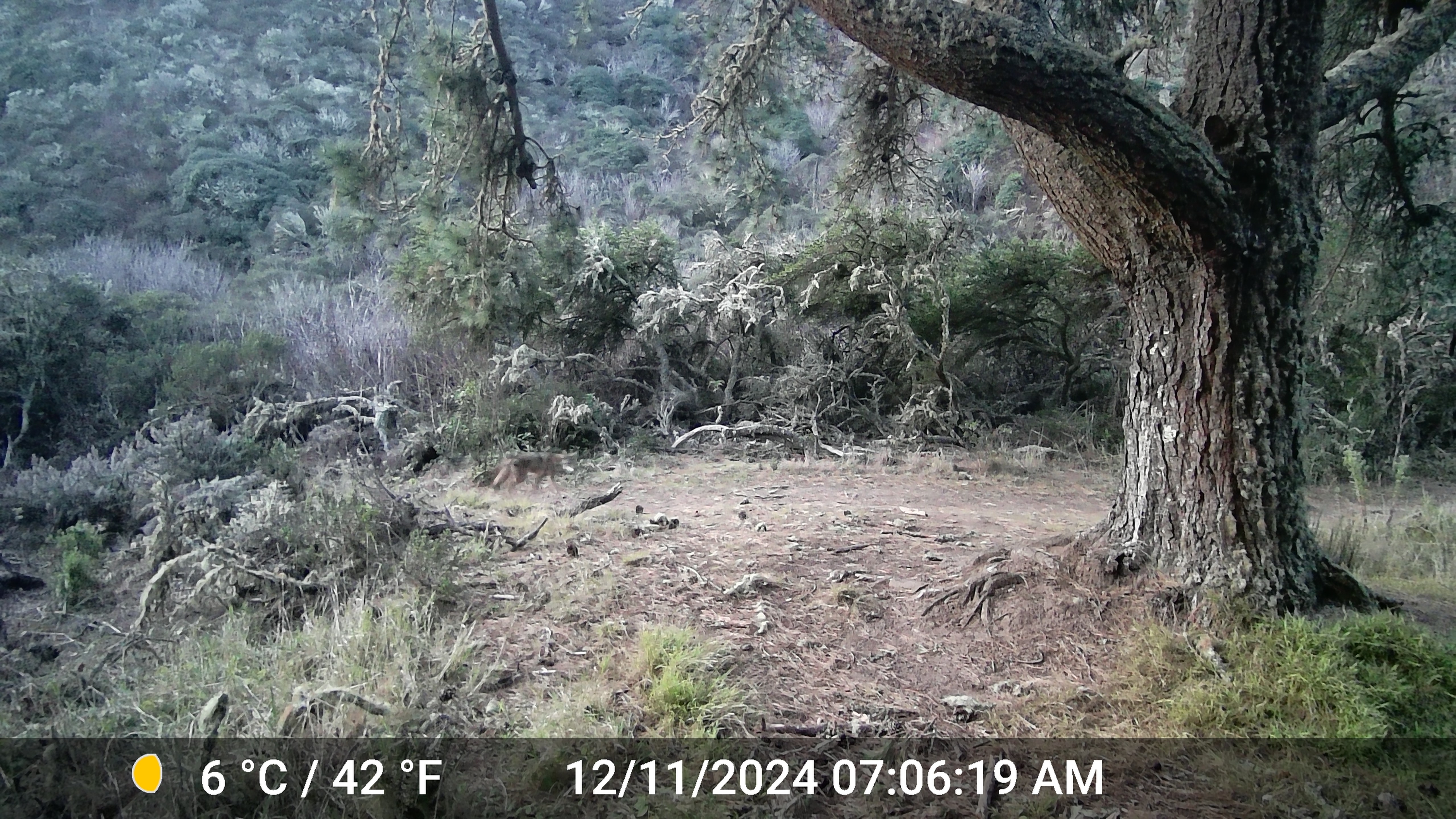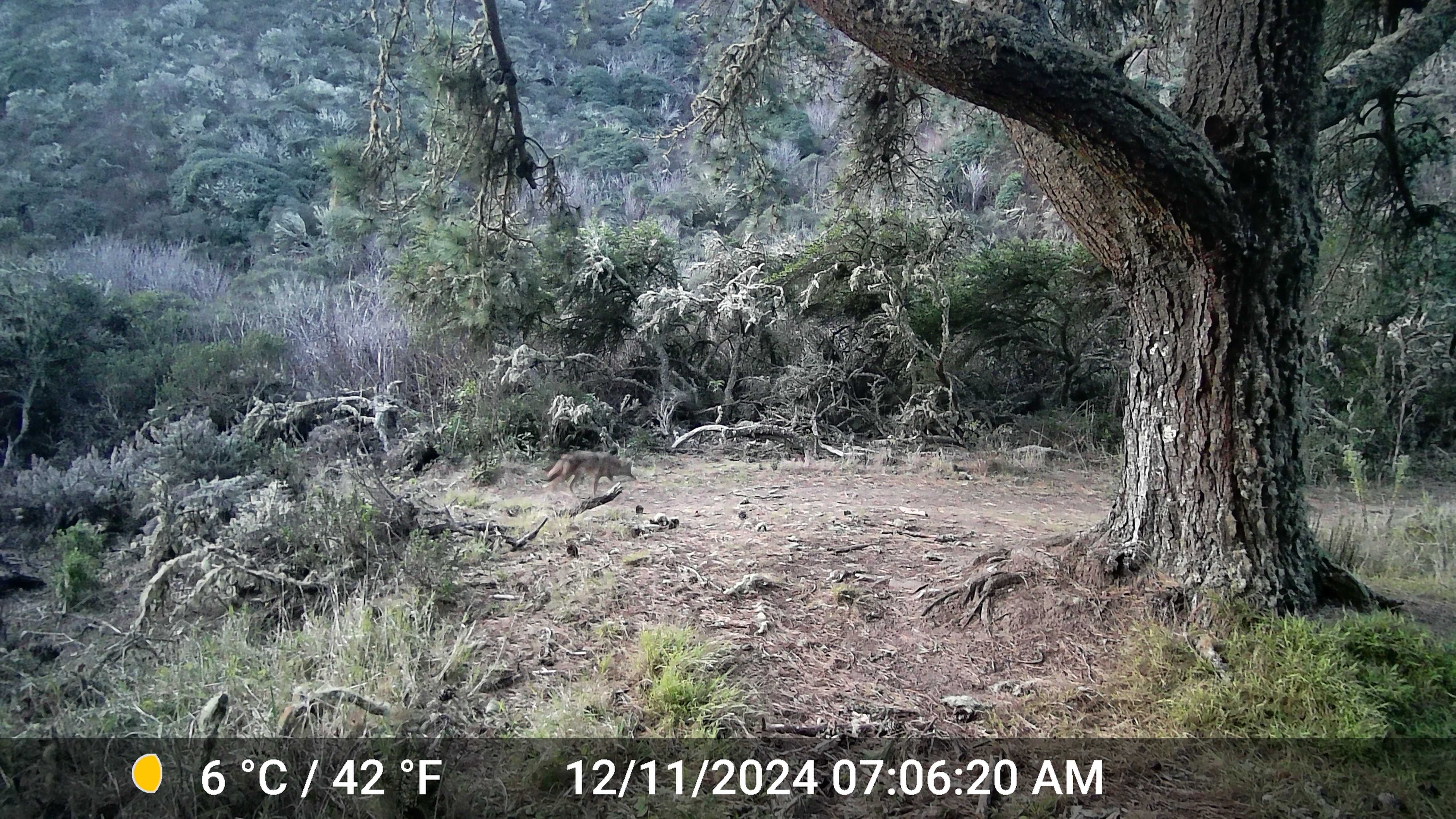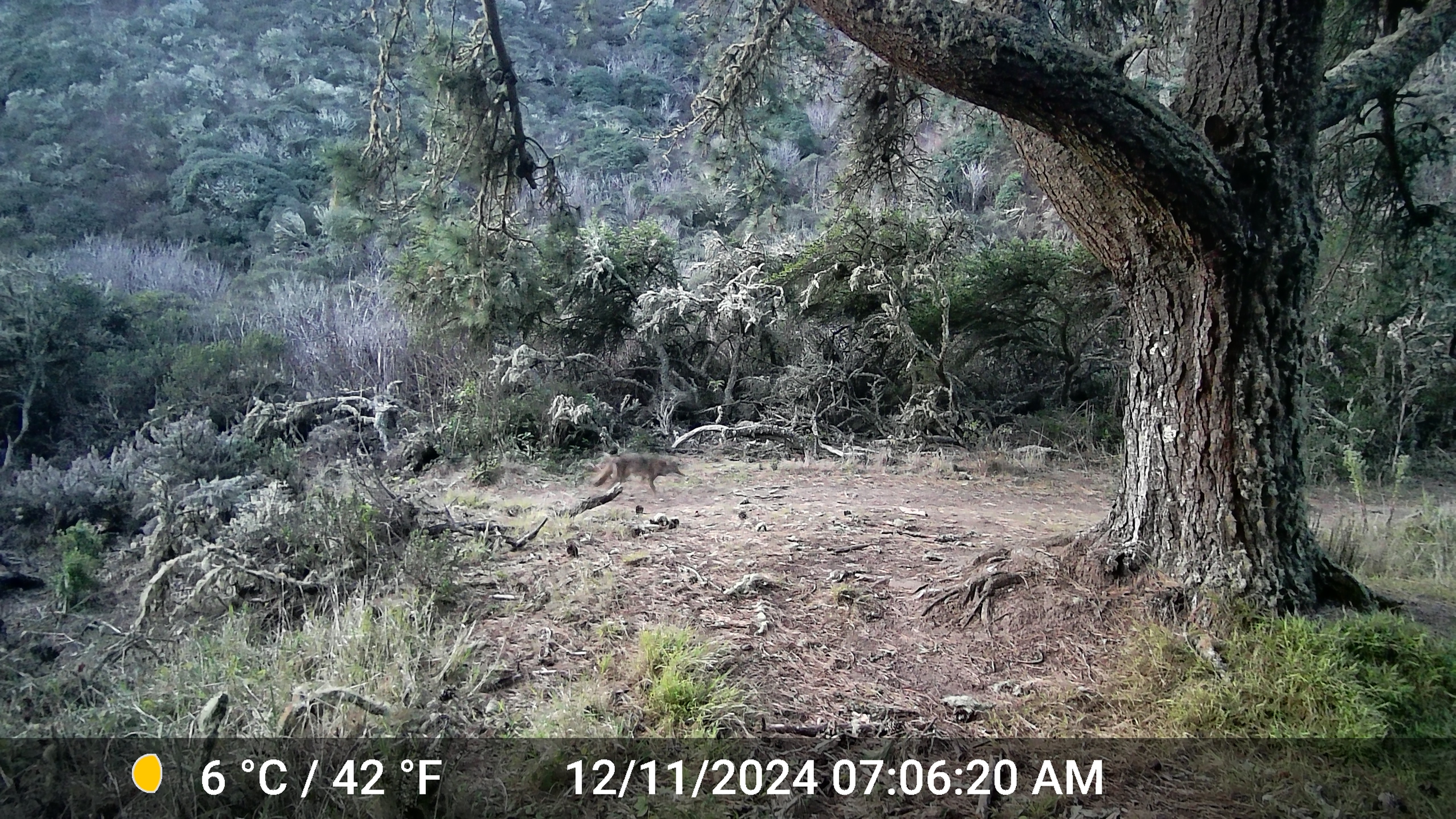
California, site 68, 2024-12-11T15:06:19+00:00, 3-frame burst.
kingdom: Animalia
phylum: Chordata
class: Mammalia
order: Carnivora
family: Canidae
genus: Canis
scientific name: Canis latrans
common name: coyote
Coyote (Canis latrans).